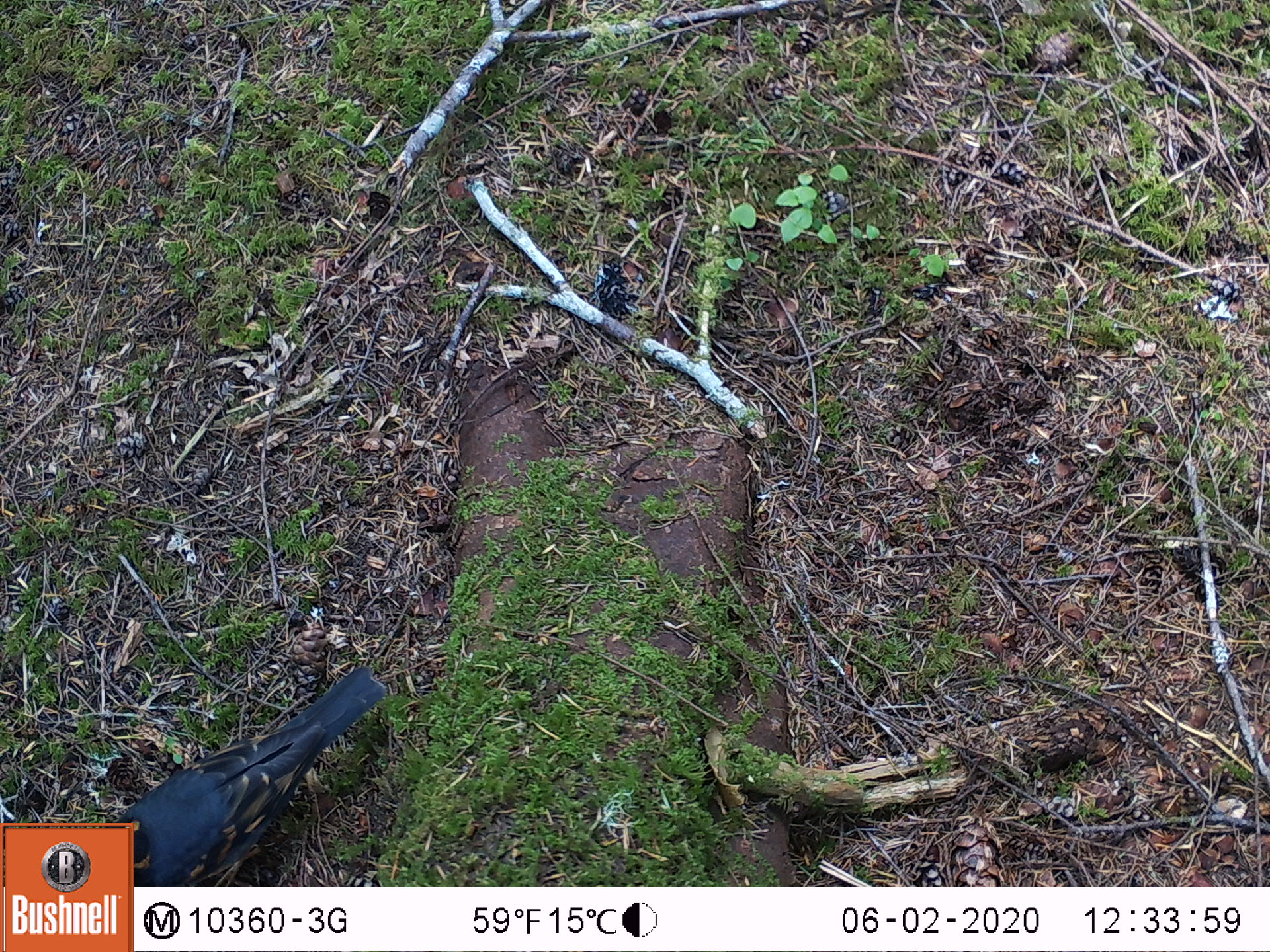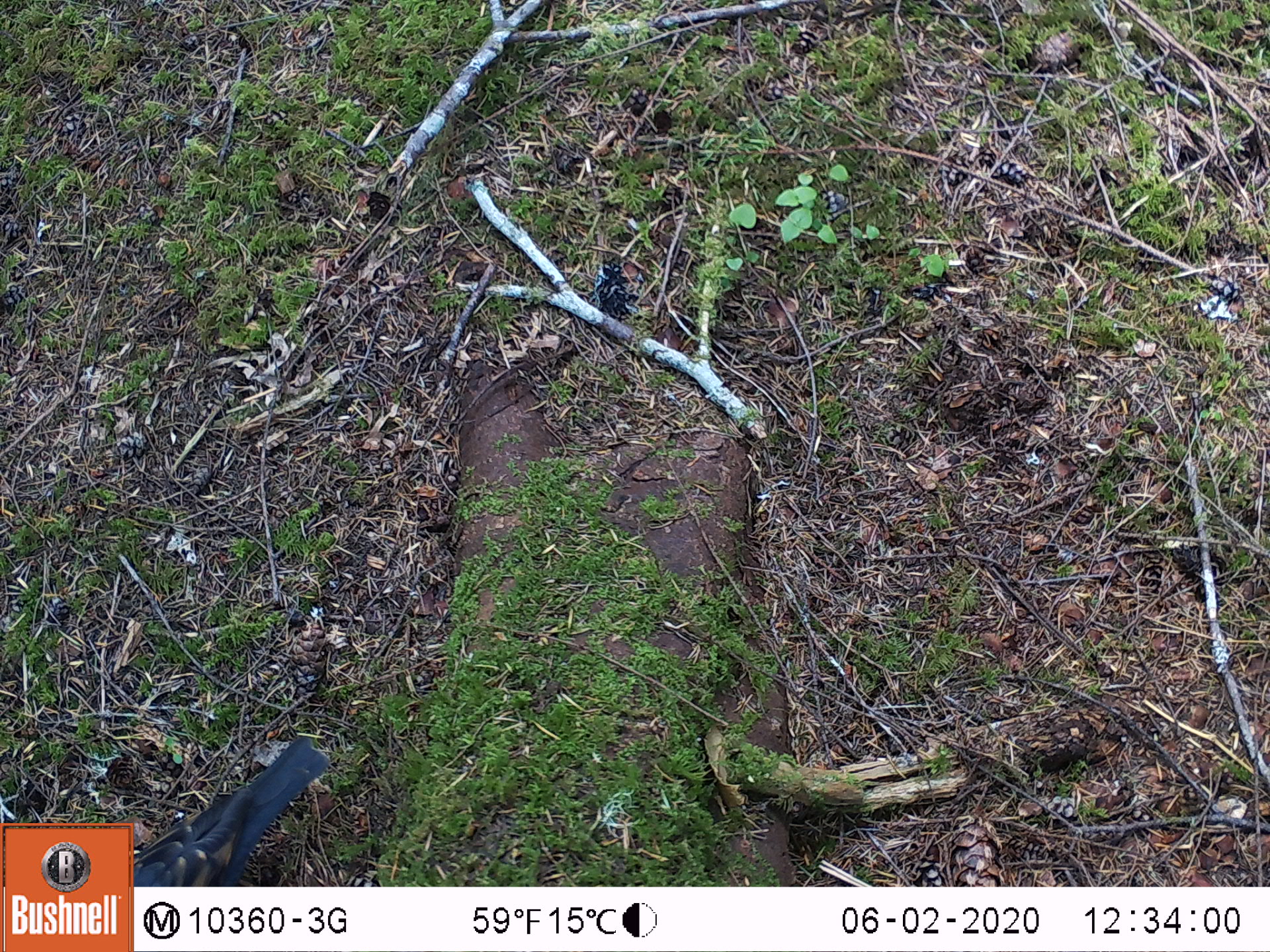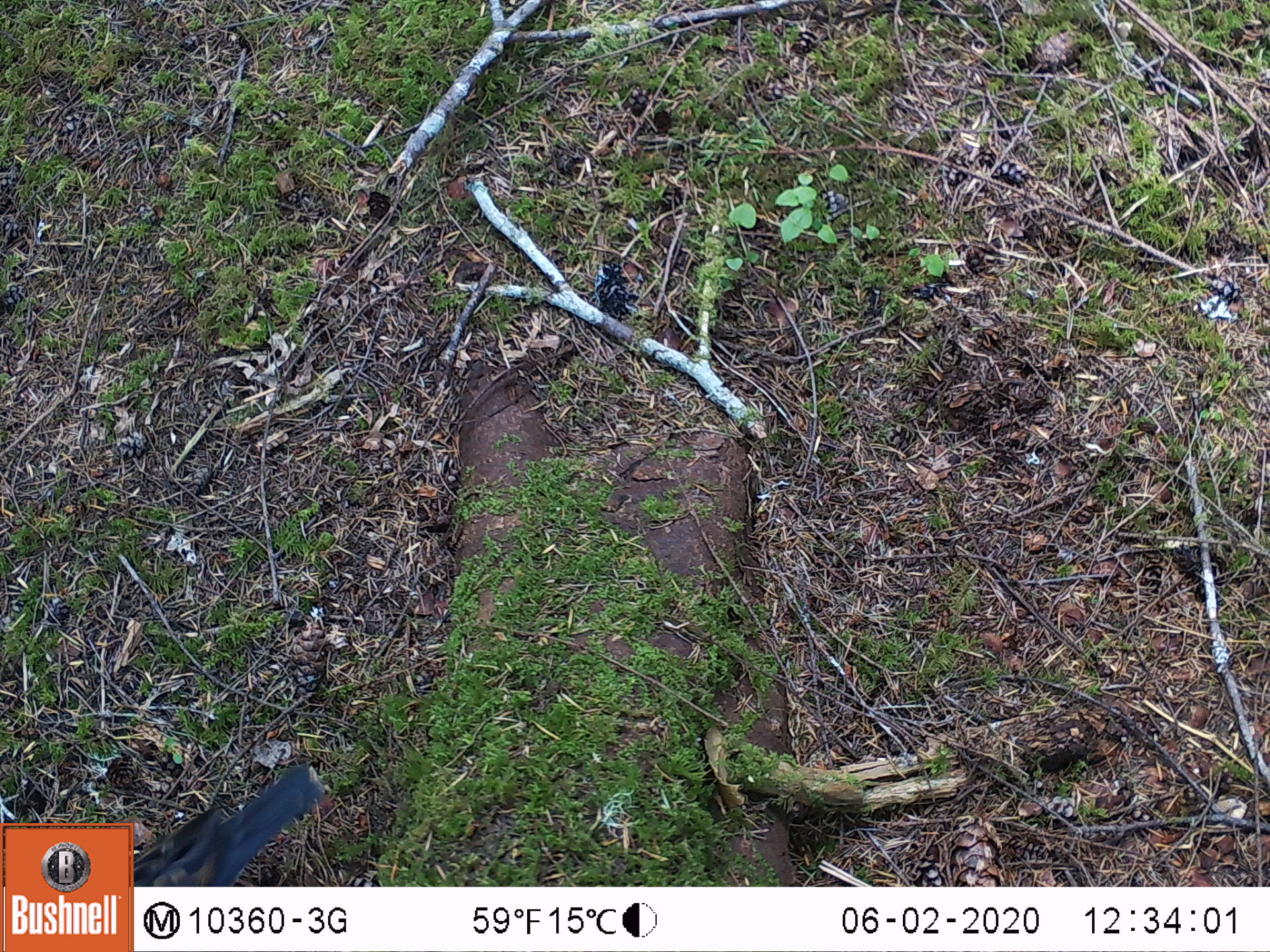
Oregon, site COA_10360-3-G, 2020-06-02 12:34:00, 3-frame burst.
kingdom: Animalia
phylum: Chordata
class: Aves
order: Passeriformes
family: Turdidae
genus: Ixoreus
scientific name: Ixoreus naevius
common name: varied thrush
Varied thrush (Ixoreus naevius).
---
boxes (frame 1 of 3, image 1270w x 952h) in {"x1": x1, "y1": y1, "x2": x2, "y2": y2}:
varied thrush: {"x1": 135, "y1": 662, "x2": 388, "y2": 879}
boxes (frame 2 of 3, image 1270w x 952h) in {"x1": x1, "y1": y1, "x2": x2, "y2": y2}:
varied thrush: {"x1": 135, "y1": 740, "x2": 326, "y2": 882}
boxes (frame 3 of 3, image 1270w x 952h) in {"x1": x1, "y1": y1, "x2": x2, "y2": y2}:
varied thrush: {"x1": 135, "y1": 763, "x2": 326, "y2": 883}